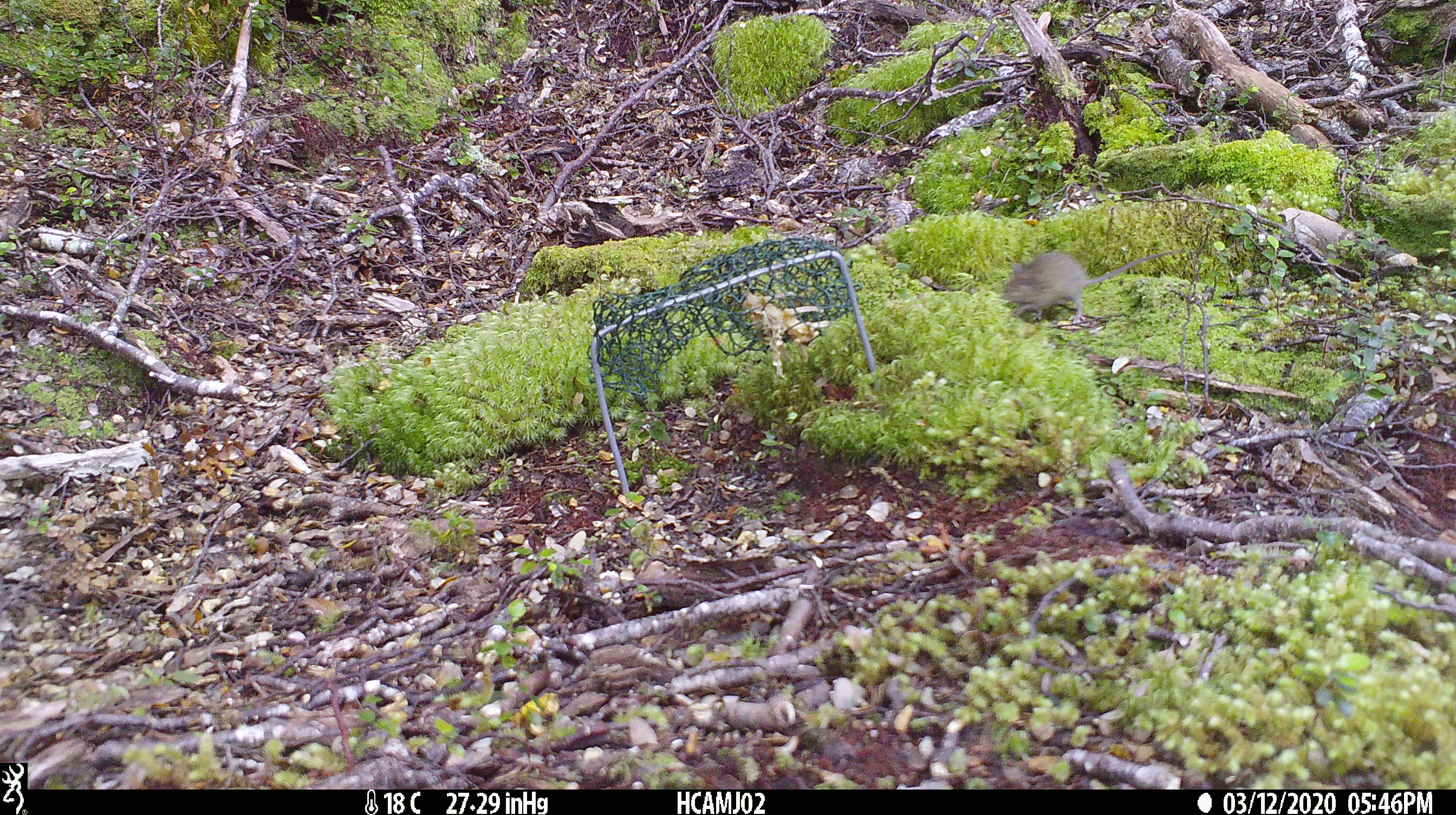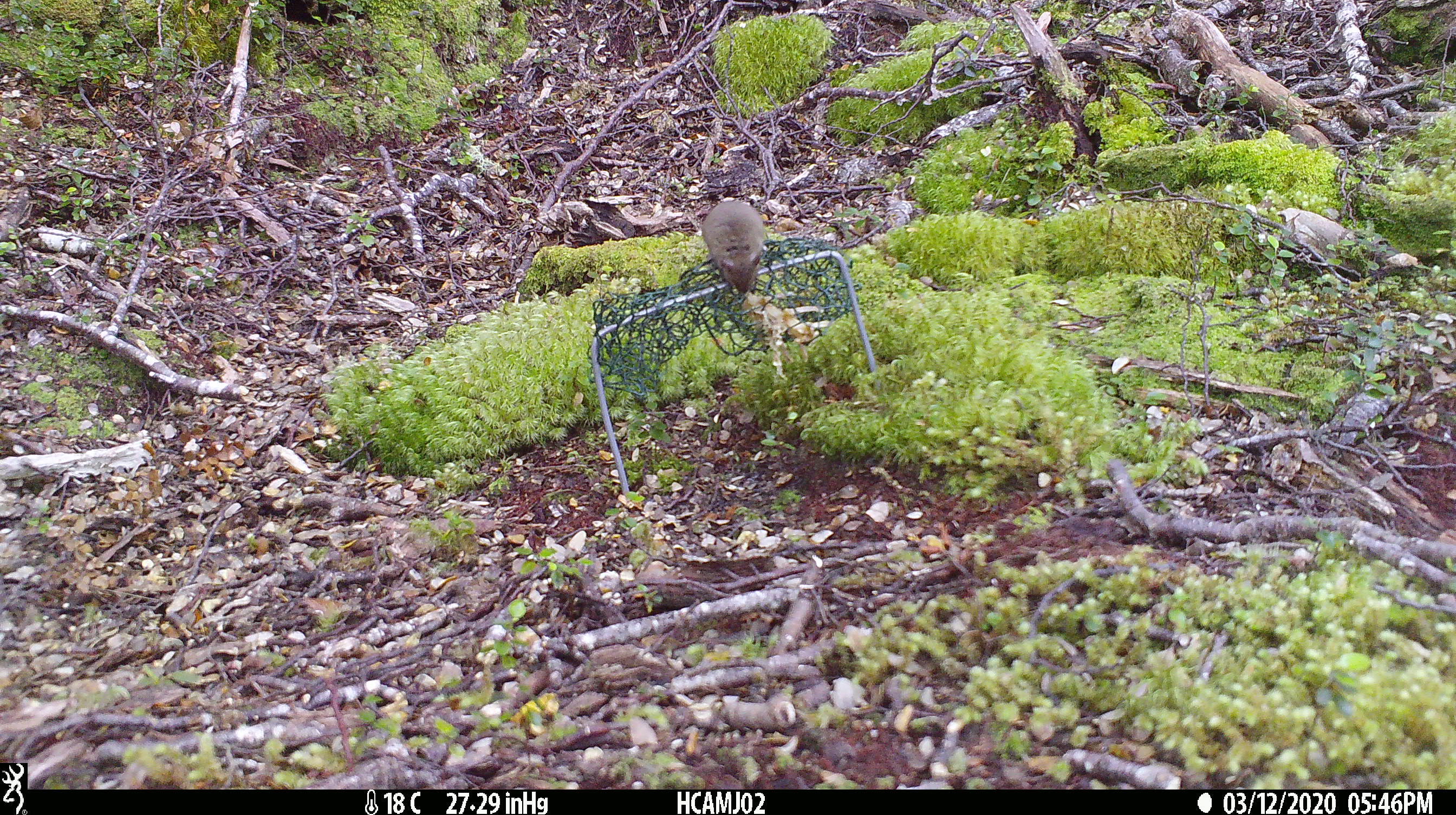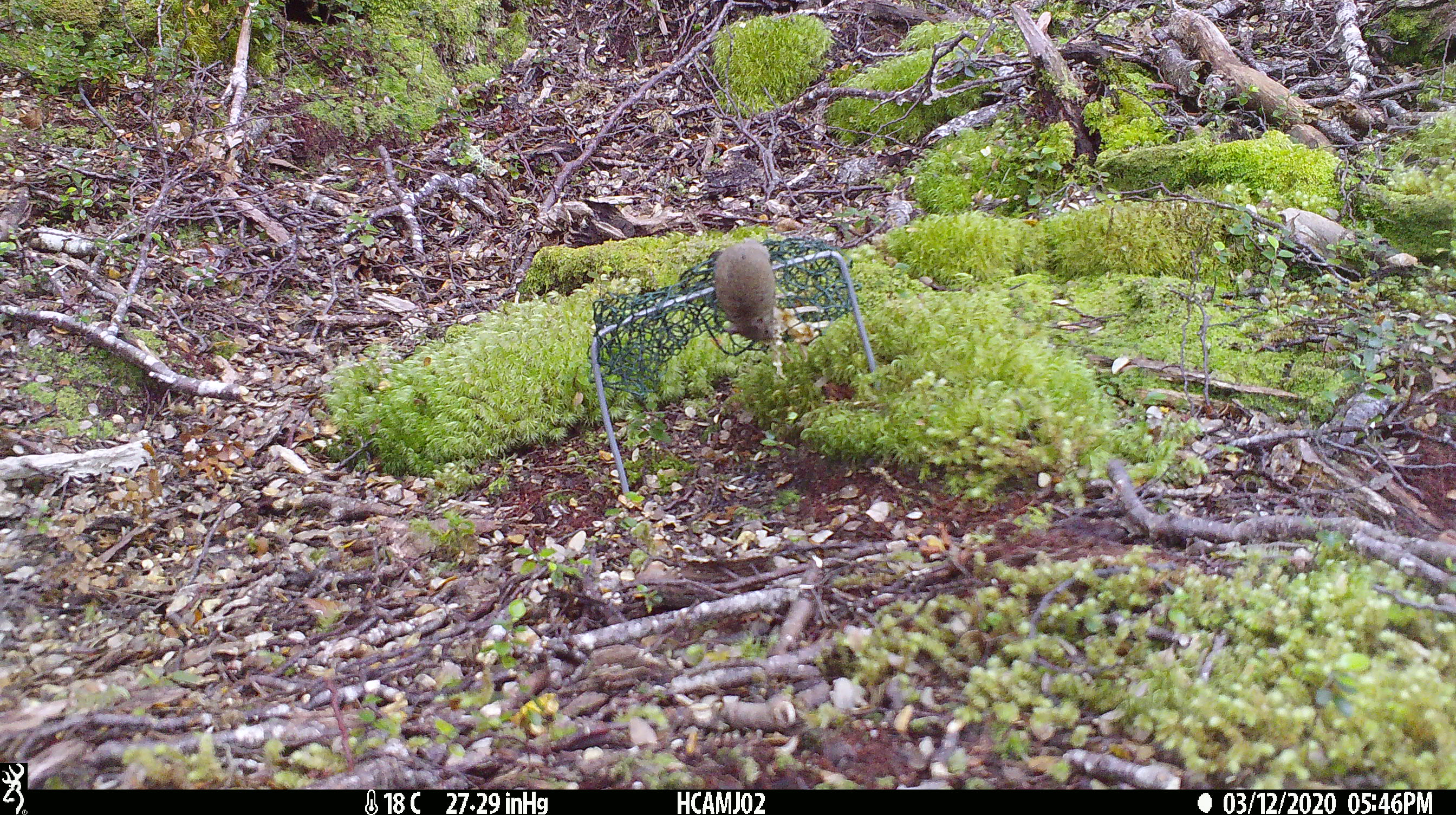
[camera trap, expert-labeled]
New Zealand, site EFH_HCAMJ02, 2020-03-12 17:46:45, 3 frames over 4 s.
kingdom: Animalia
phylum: Chordata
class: Mammalia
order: Rodentia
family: Muridae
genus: Mus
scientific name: Mus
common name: mouse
Mouse (Mus).